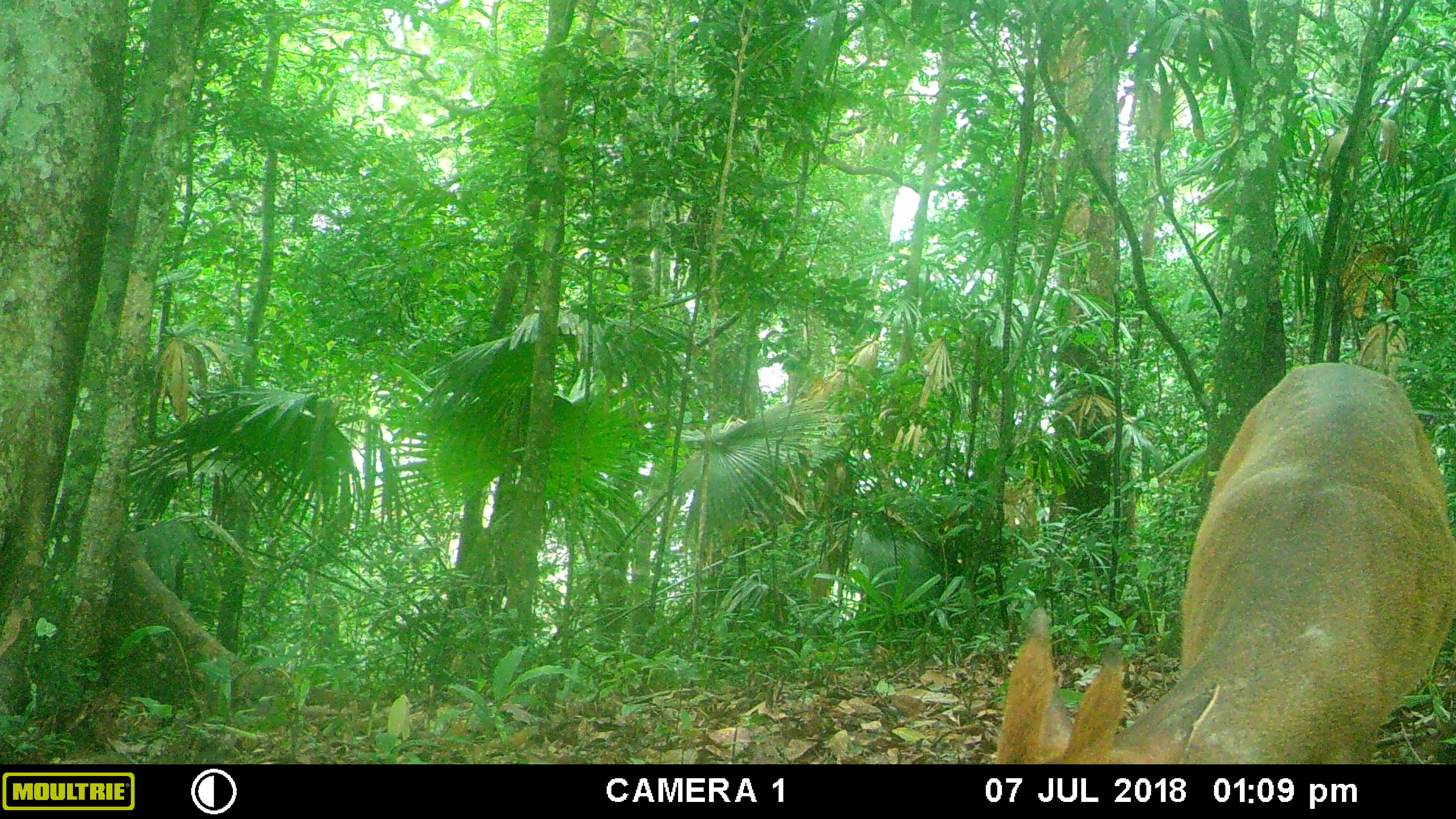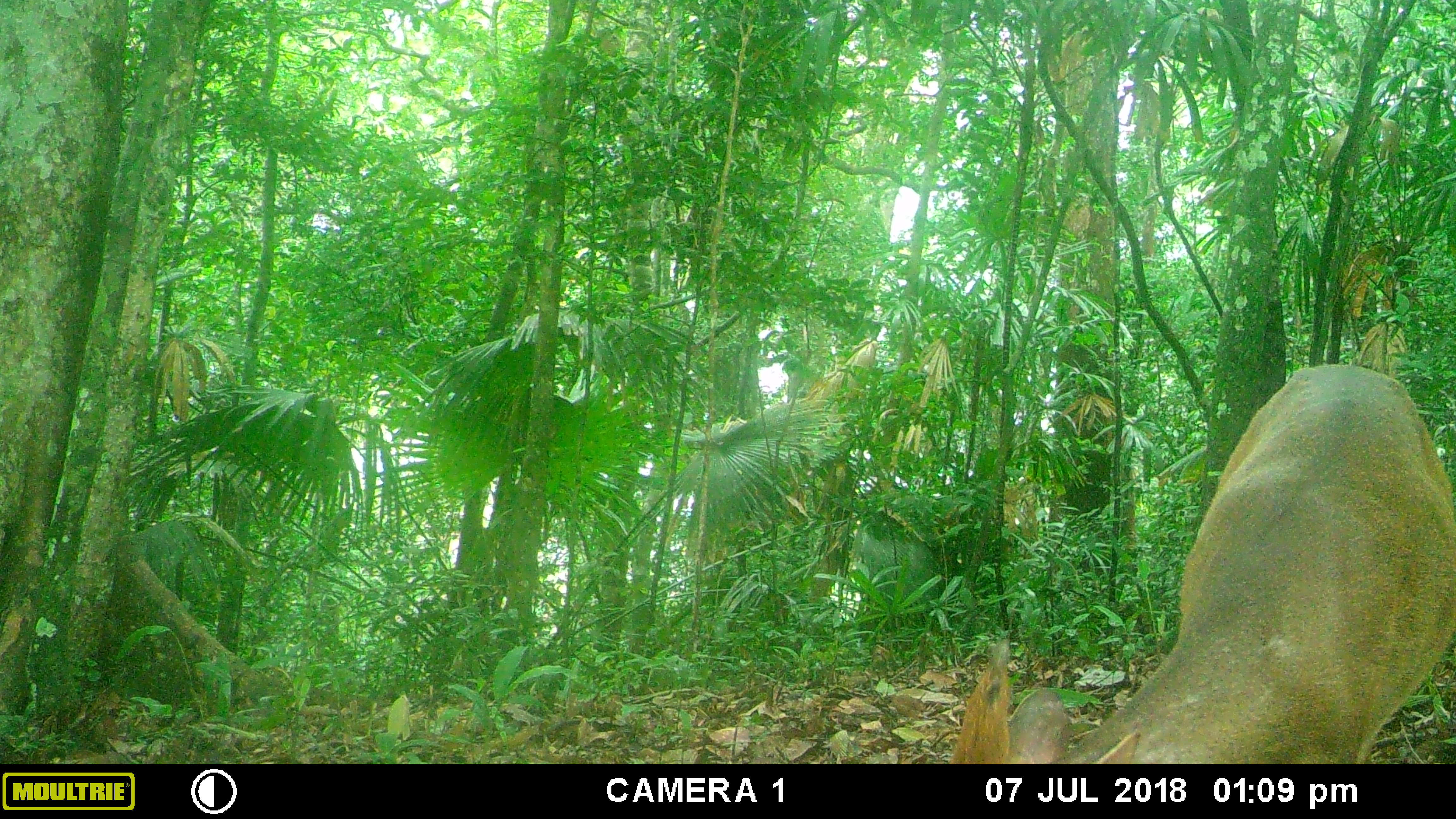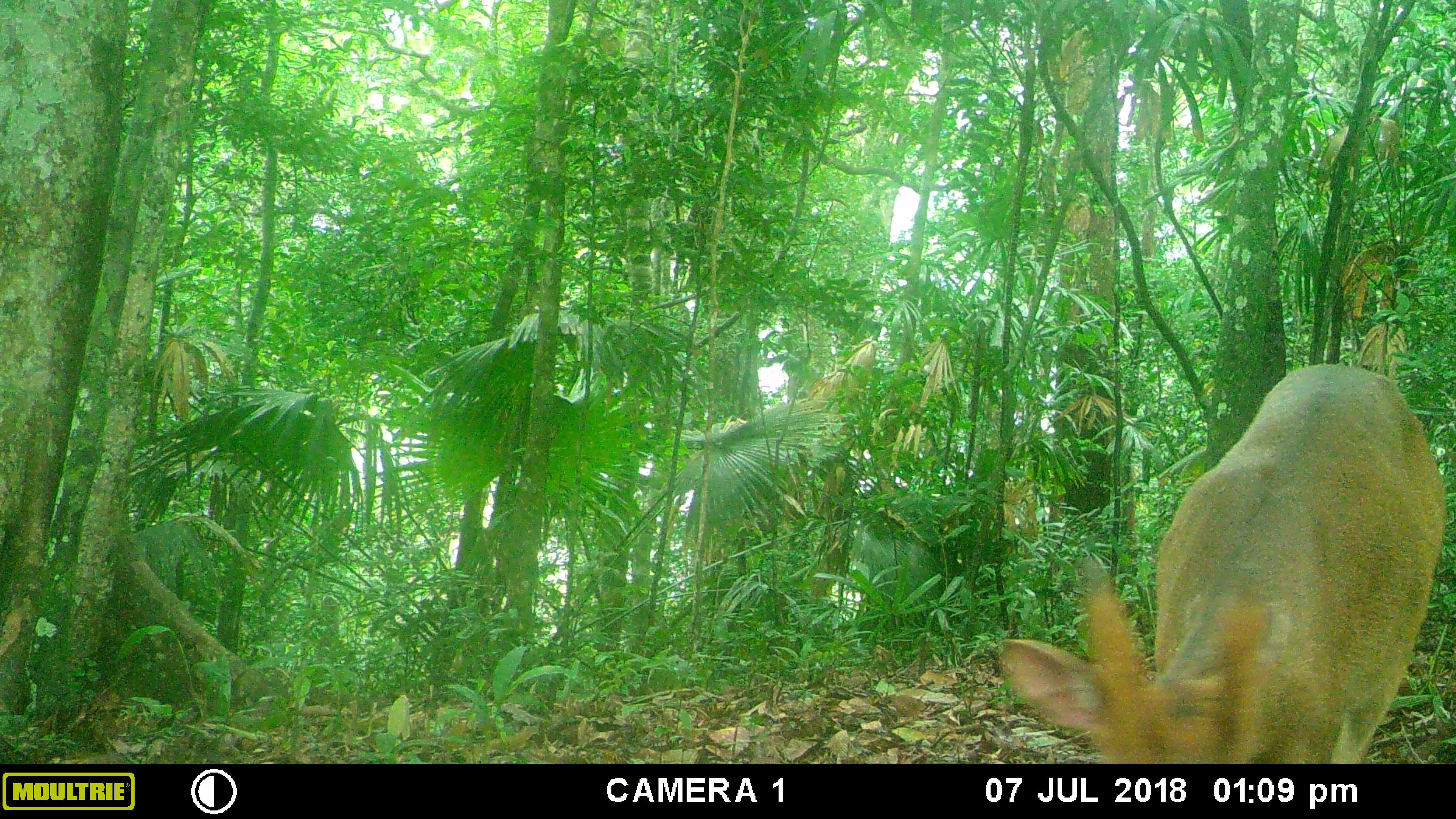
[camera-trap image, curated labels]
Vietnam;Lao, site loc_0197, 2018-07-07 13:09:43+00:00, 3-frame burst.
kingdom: Animalia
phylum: Chordata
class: Mammalia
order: Artiodactyla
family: Cervidae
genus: Muntiacus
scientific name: Muntiacus vuquangensis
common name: large-antlered muntjac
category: large antlered muntjac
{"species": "large antlered muntjac (large-antlered muntjac) (Muntiacus vuquangensis)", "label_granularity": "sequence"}